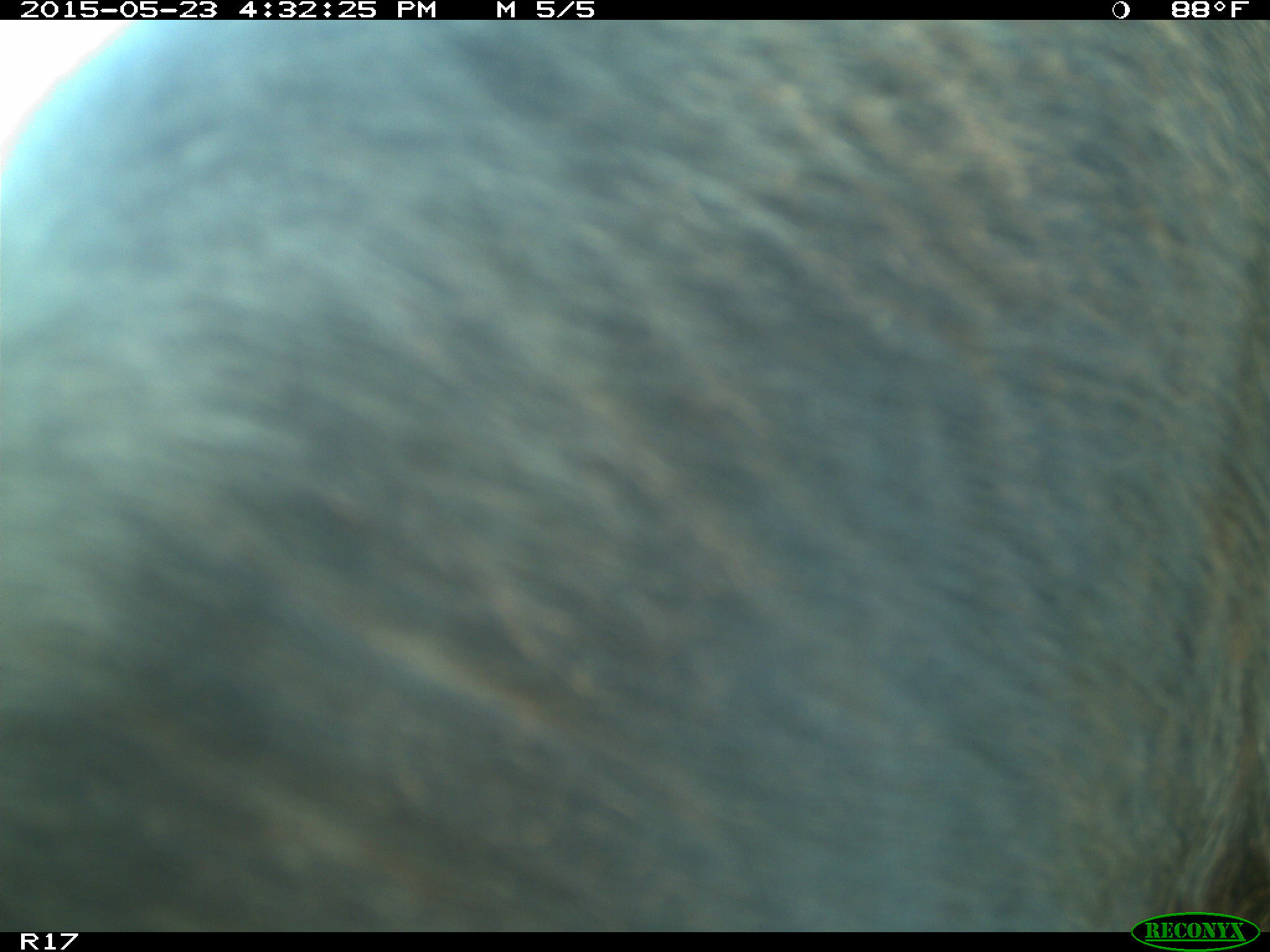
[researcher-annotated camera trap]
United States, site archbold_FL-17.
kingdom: Animalia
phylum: Chordata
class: Mammalia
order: Artiodactyla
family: Bovidae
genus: Bos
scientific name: Bos taurus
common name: domestic cow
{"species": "Bos taurus (domestic cow)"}